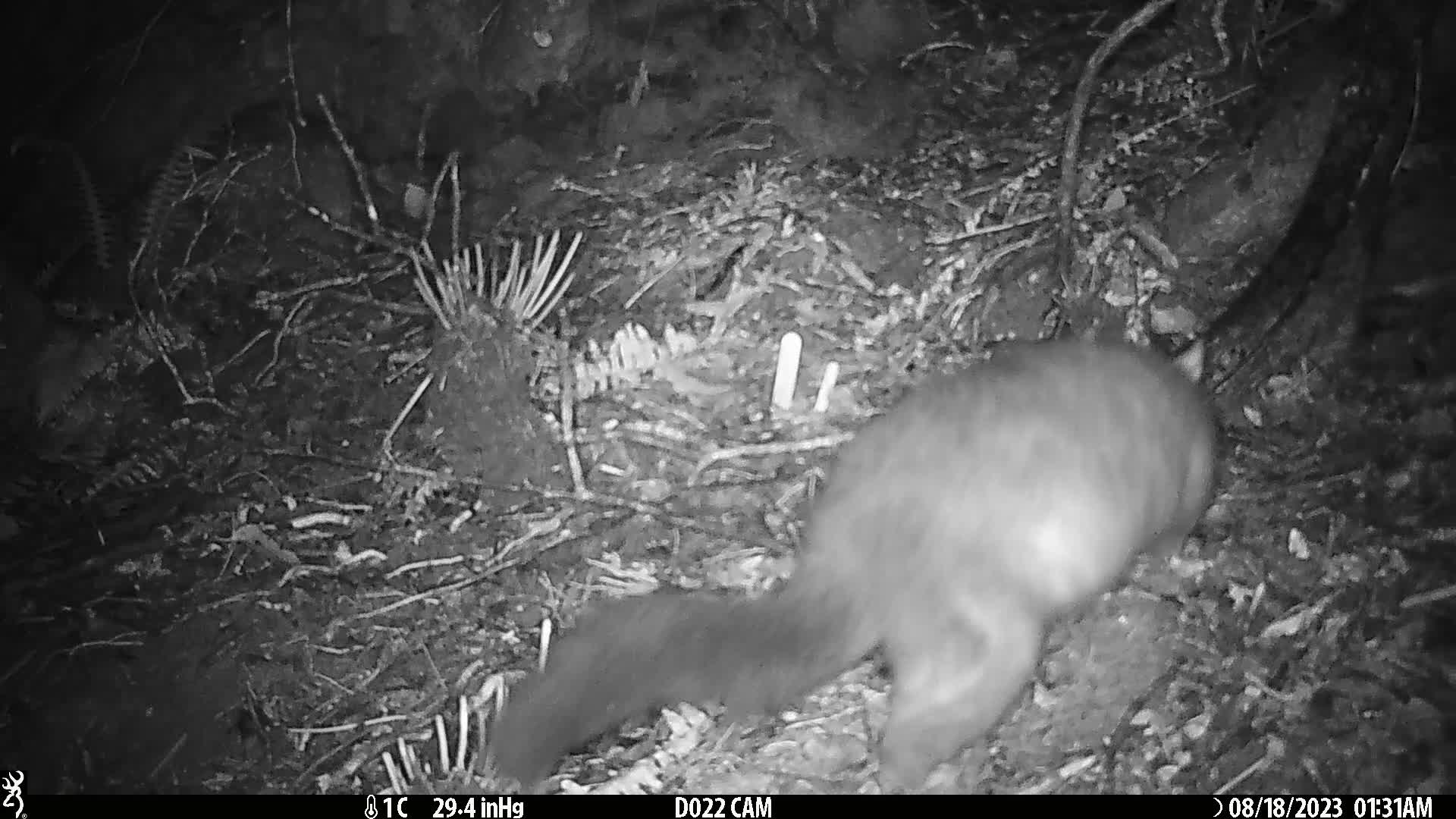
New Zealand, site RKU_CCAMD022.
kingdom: Animalia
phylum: Chordata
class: Mammalia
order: Diprotodontia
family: Phalangeridae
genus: Trichosurus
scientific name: Trichosurus vulpecula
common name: common brushtail possum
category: possum